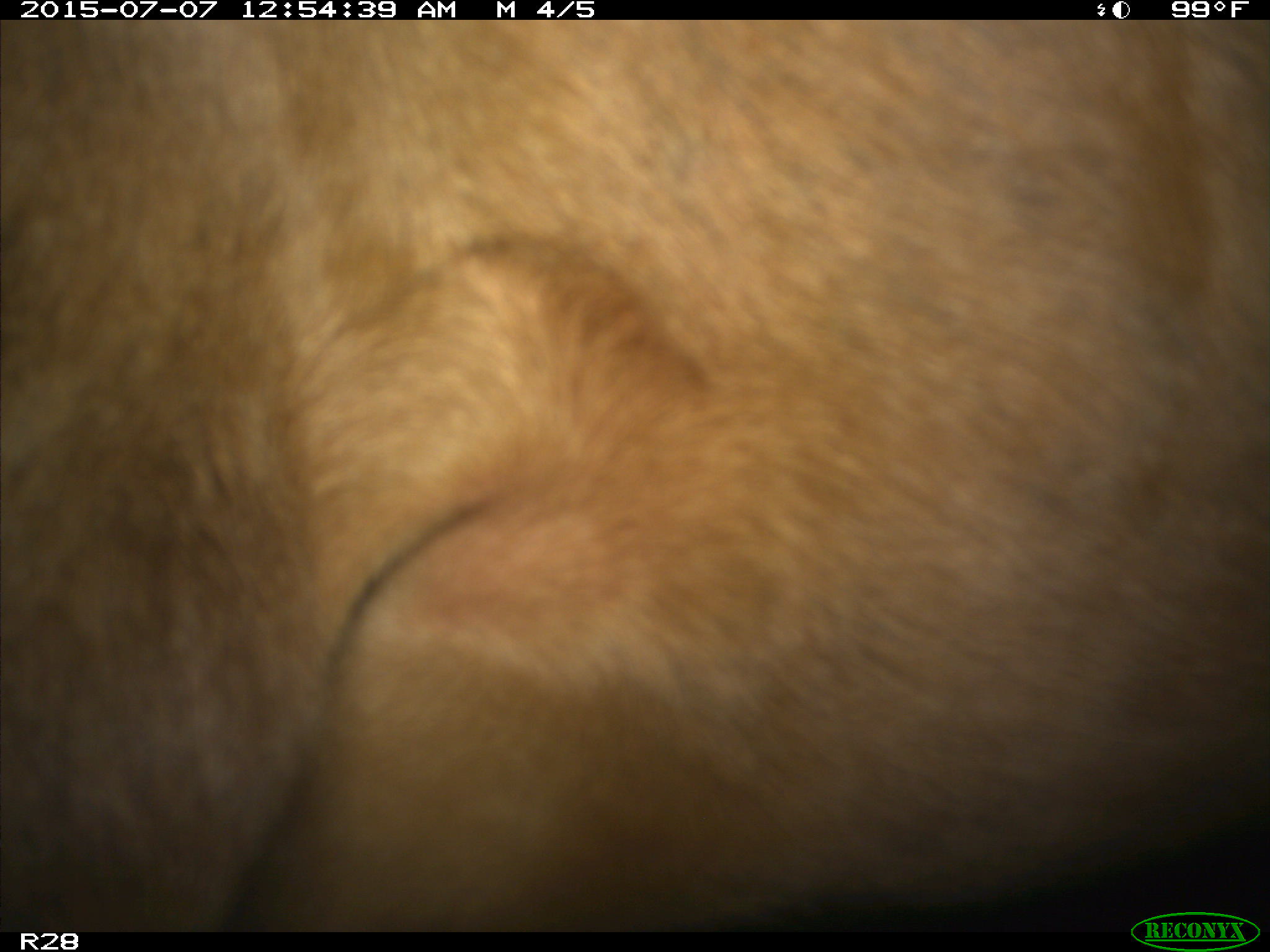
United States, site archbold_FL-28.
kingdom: Animalia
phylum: Chordata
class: Mammalia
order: Artiodactyla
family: Bovidae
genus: Bos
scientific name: Bos taurus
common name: domestic cow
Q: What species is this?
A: Bos taurus (domestic cow).